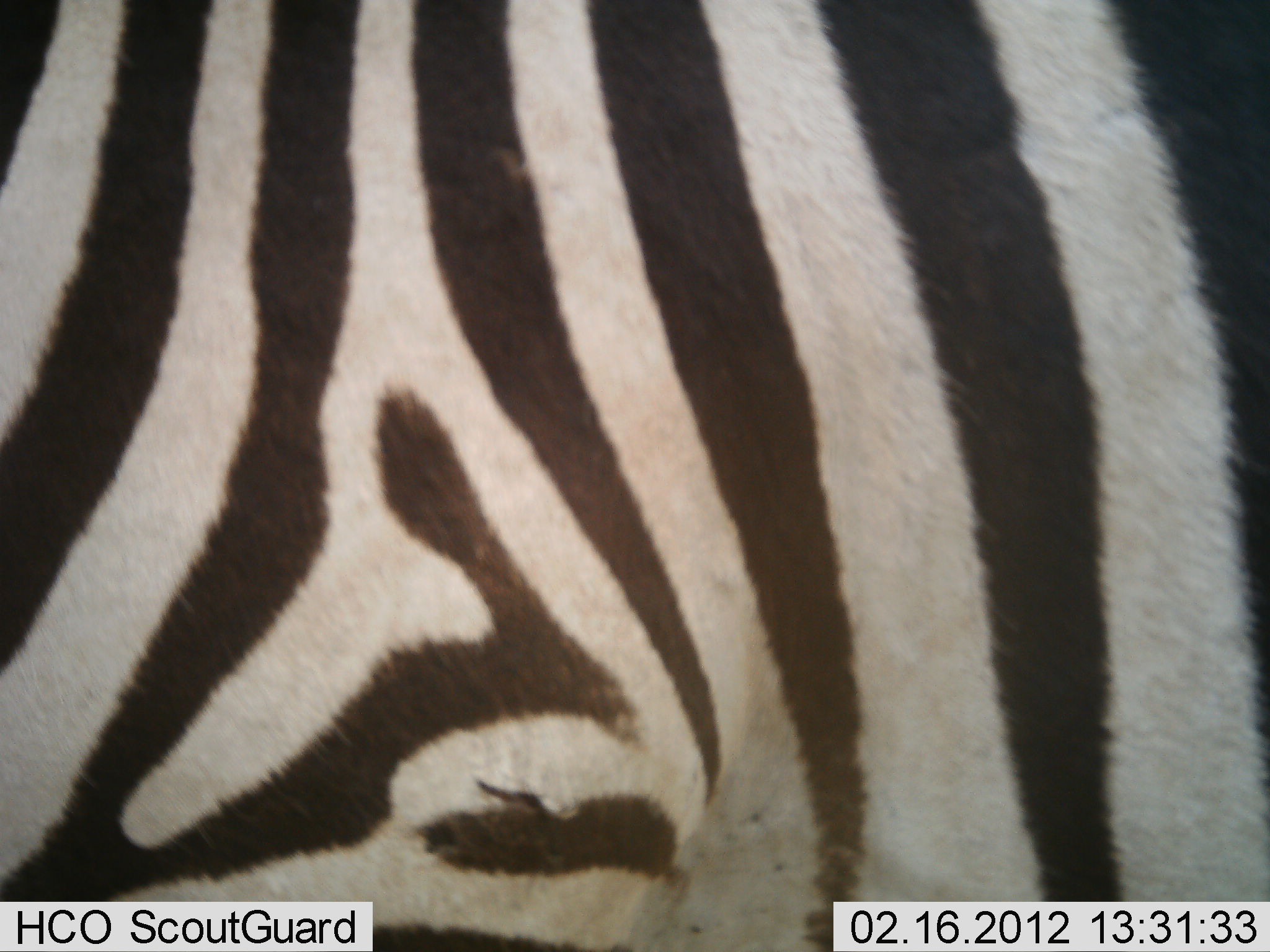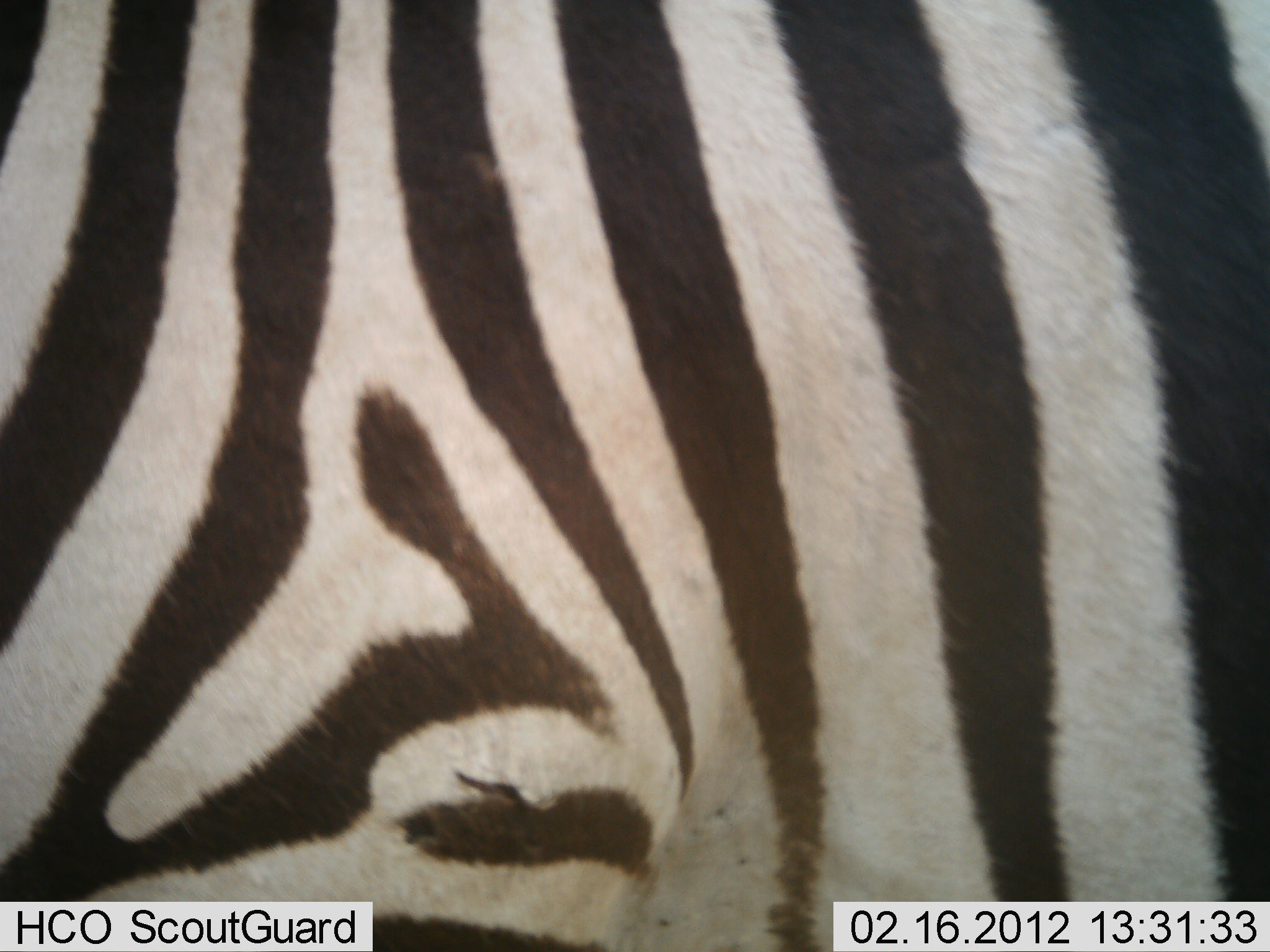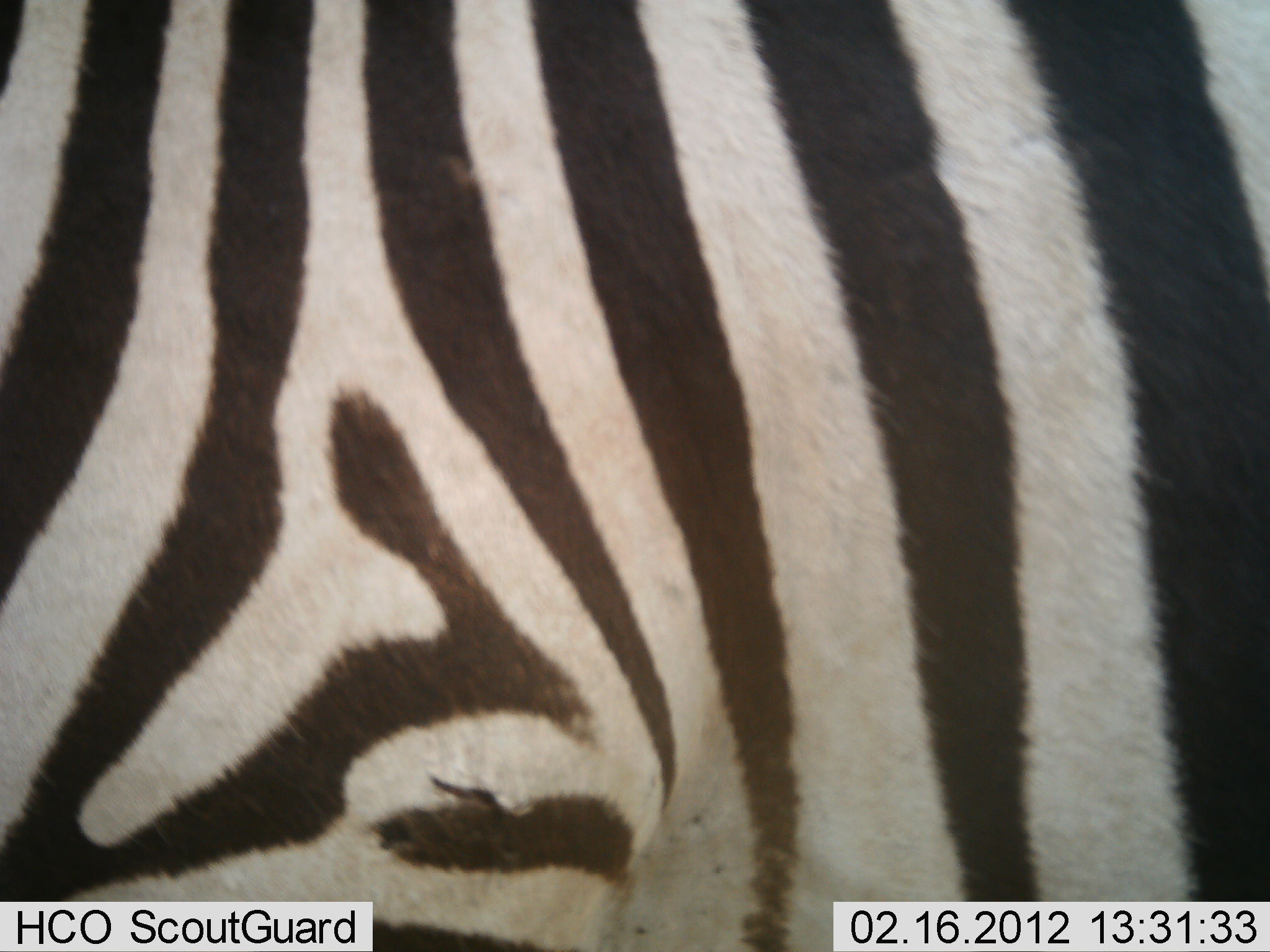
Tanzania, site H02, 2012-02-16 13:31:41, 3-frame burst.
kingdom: Animalia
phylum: Chordata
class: Mammalia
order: Perissodactyla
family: Equidae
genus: Equus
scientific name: Equus quagga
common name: plains zebra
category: zebra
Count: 1.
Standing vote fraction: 100%.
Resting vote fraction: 0%.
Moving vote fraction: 0%.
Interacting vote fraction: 0%.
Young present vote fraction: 0%.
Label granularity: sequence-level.